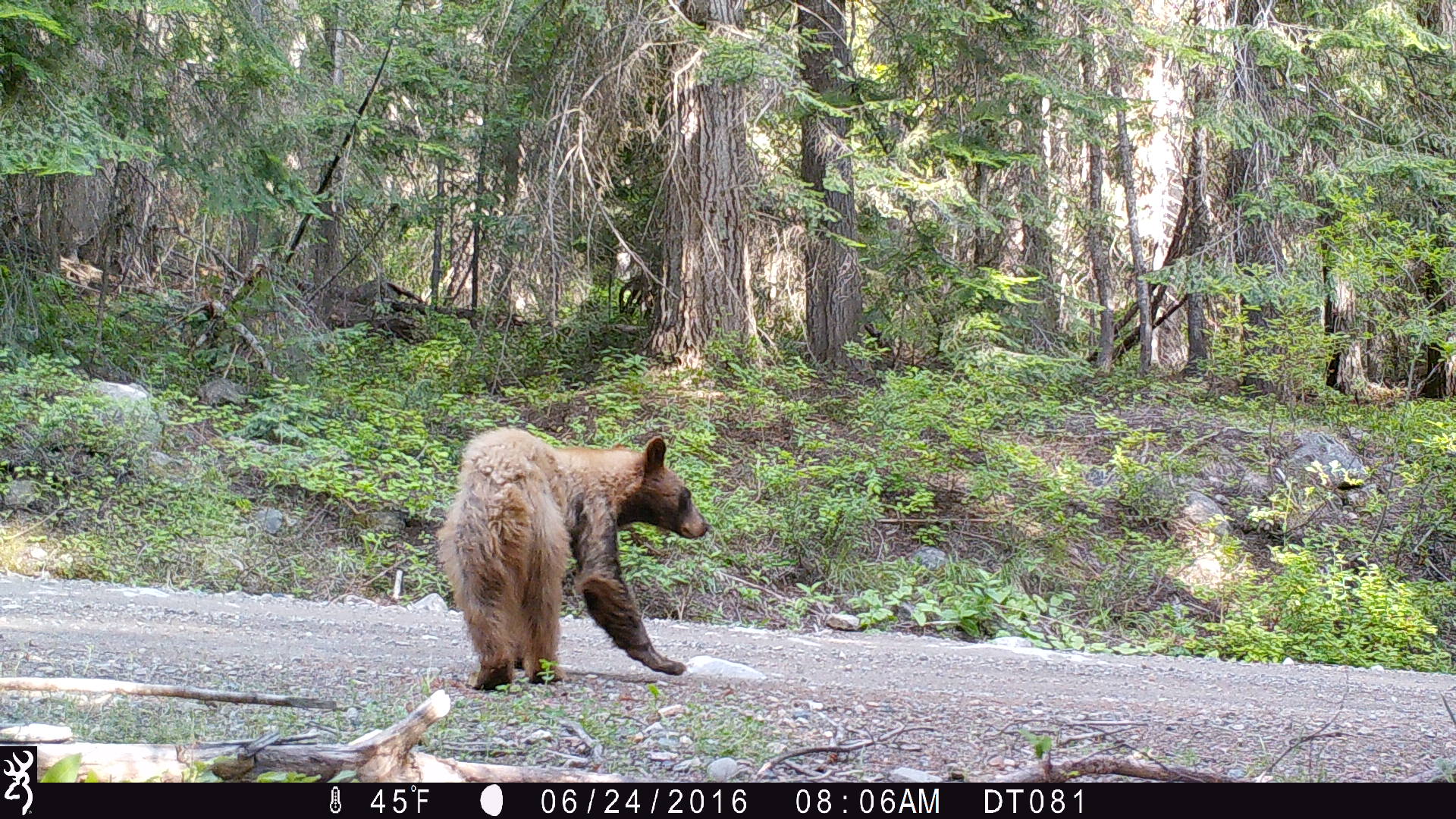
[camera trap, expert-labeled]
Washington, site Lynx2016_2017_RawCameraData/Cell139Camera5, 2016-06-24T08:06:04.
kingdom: Animalia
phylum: Chordata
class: Mammalia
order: Carnivora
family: Ursidae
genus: Ursus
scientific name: Ursus americanus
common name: american black bear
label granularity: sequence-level